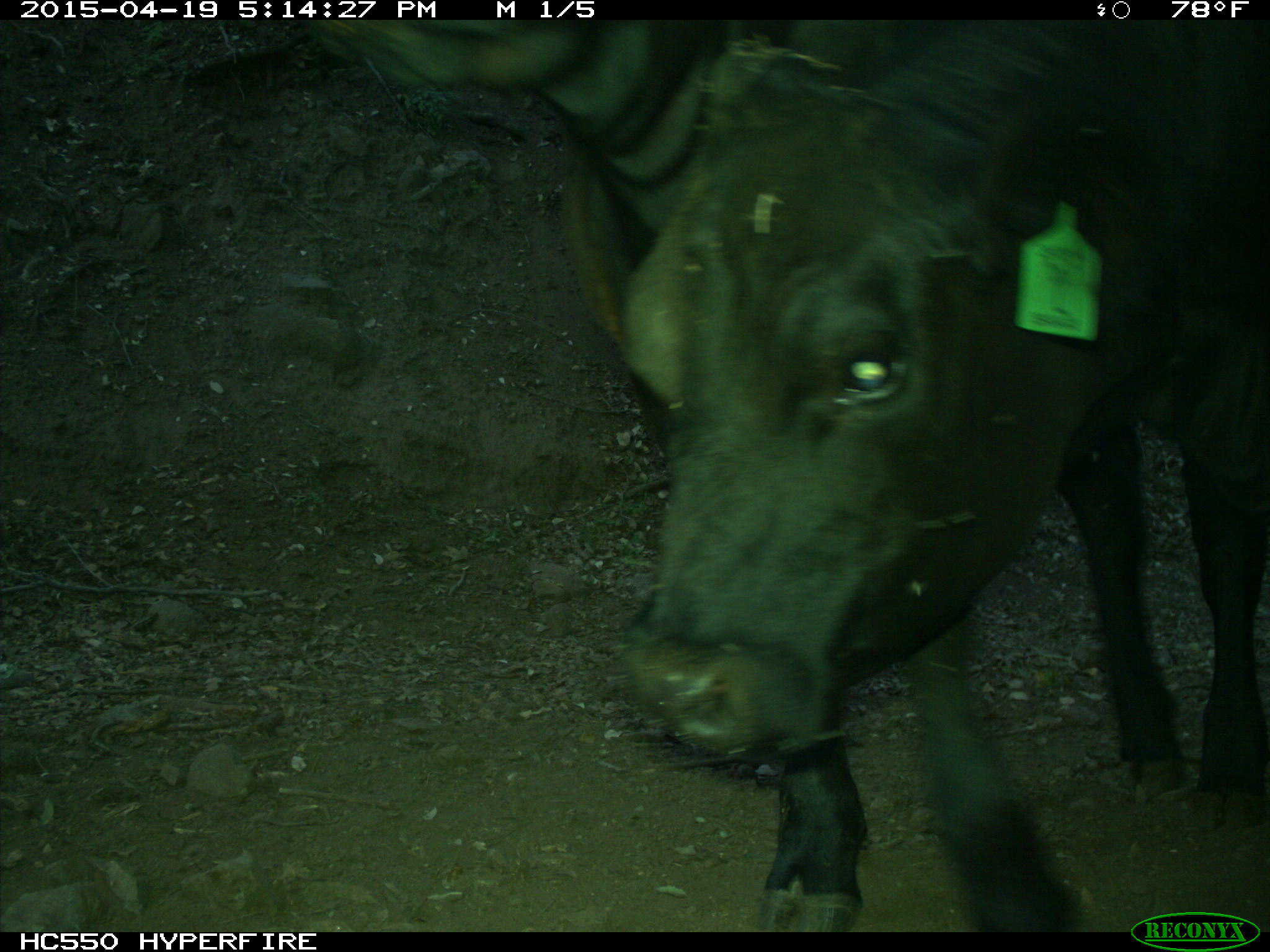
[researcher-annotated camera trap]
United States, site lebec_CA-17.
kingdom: Animalia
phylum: Chordata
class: Mammalia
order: Artiodactyla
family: Bovidae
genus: Bos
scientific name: Bos taurus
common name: domestic cow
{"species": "Bos taurus (domestic cow)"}